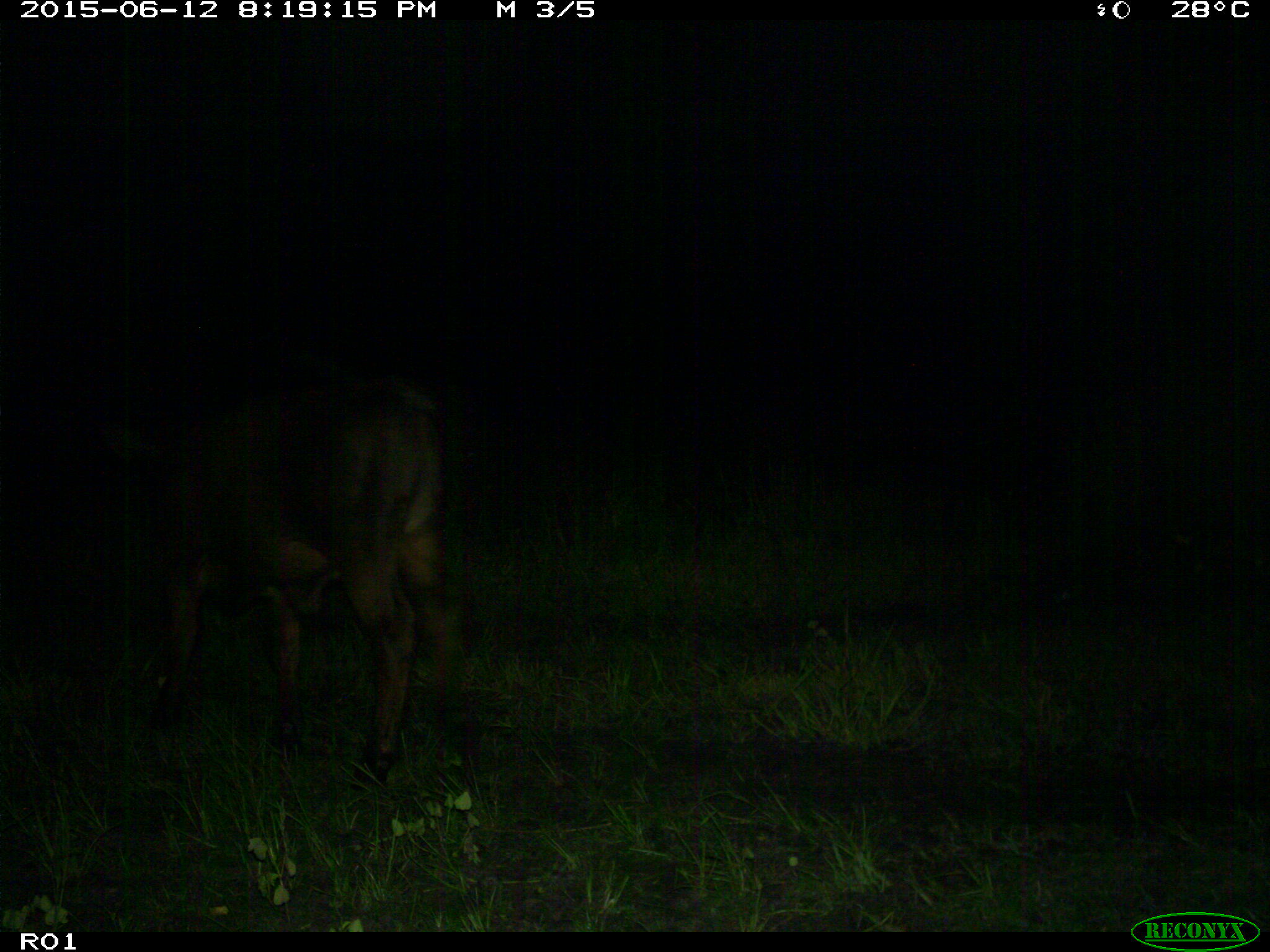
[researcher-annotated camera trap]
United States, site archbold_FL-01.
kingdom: Animalia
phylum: Chordata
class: Mammalia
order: Artiodactyla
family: Bovidae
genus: Bos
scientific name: Bos taurus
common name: domestic cow